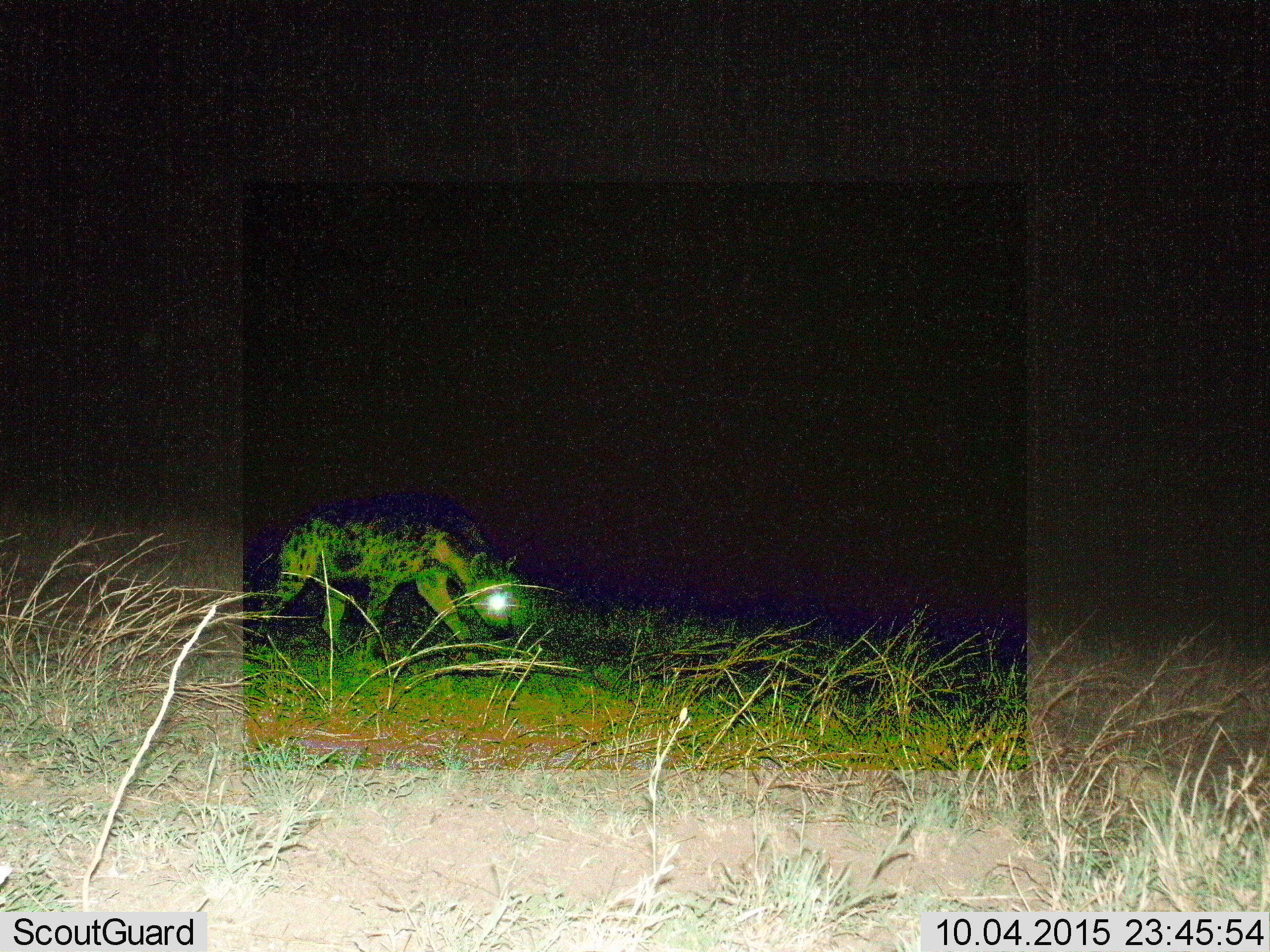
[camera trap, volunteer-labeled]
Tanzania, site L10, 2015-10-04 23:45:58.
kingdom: Animalia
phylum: Chordata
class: Mammalia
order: Carnivora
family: Hyaenidae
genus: Crocuta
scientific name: Crocuta crocuta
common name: spotted hyena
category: hyenaspotted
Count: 1.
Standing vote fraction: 44%.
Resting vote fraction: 0%.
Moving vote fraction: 44%.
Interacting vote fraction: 0%.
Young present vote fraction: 0%.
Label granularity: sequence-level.